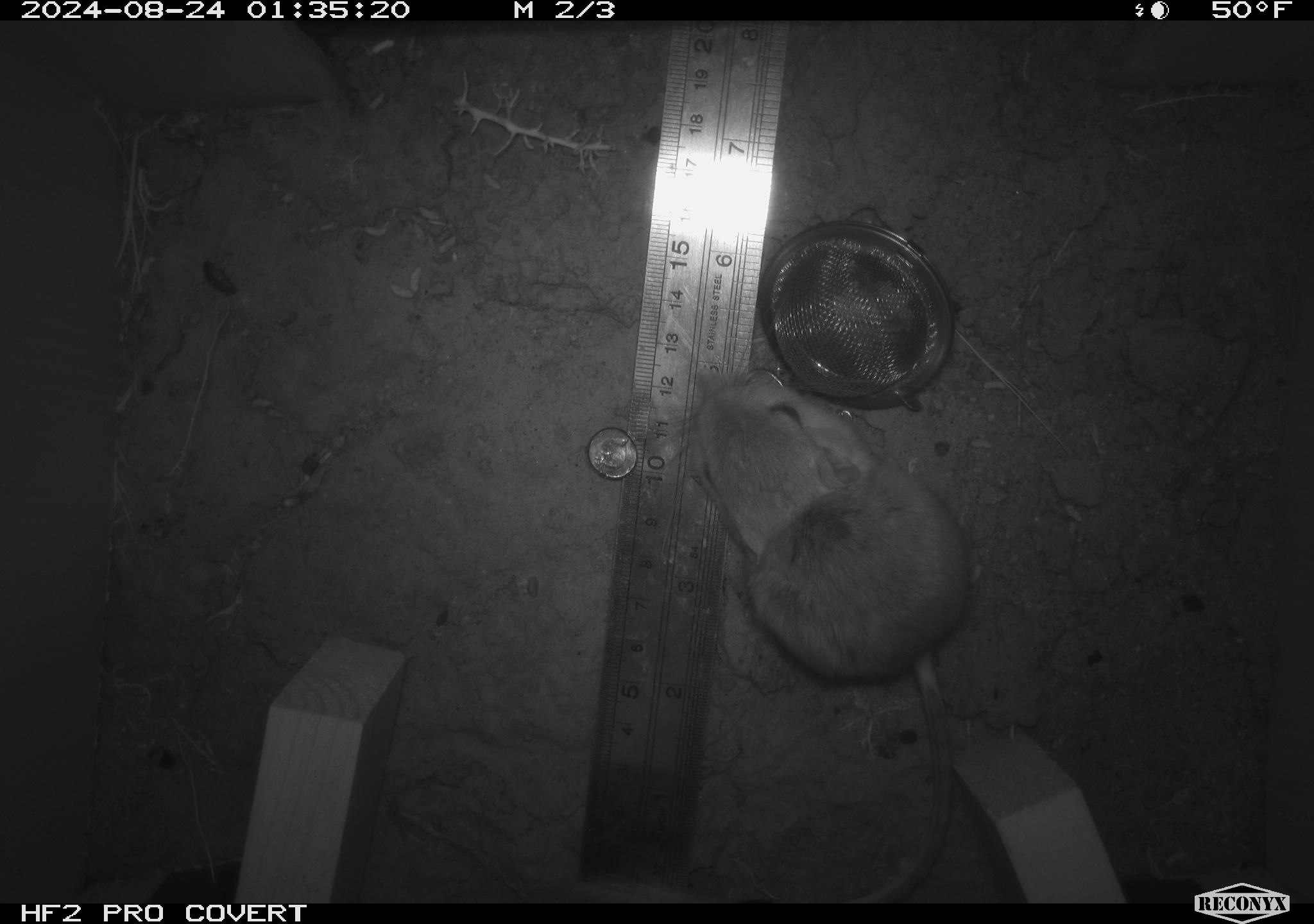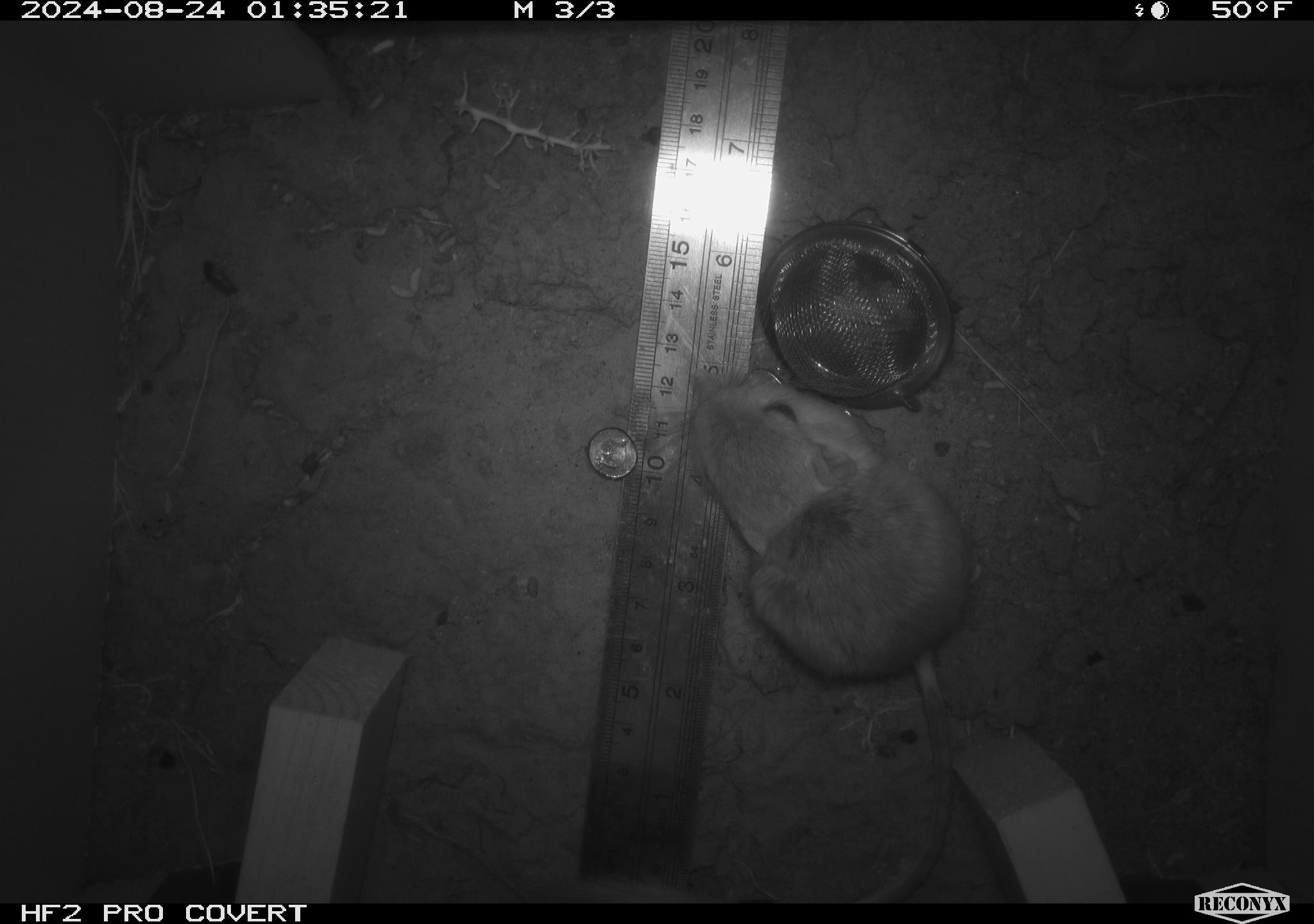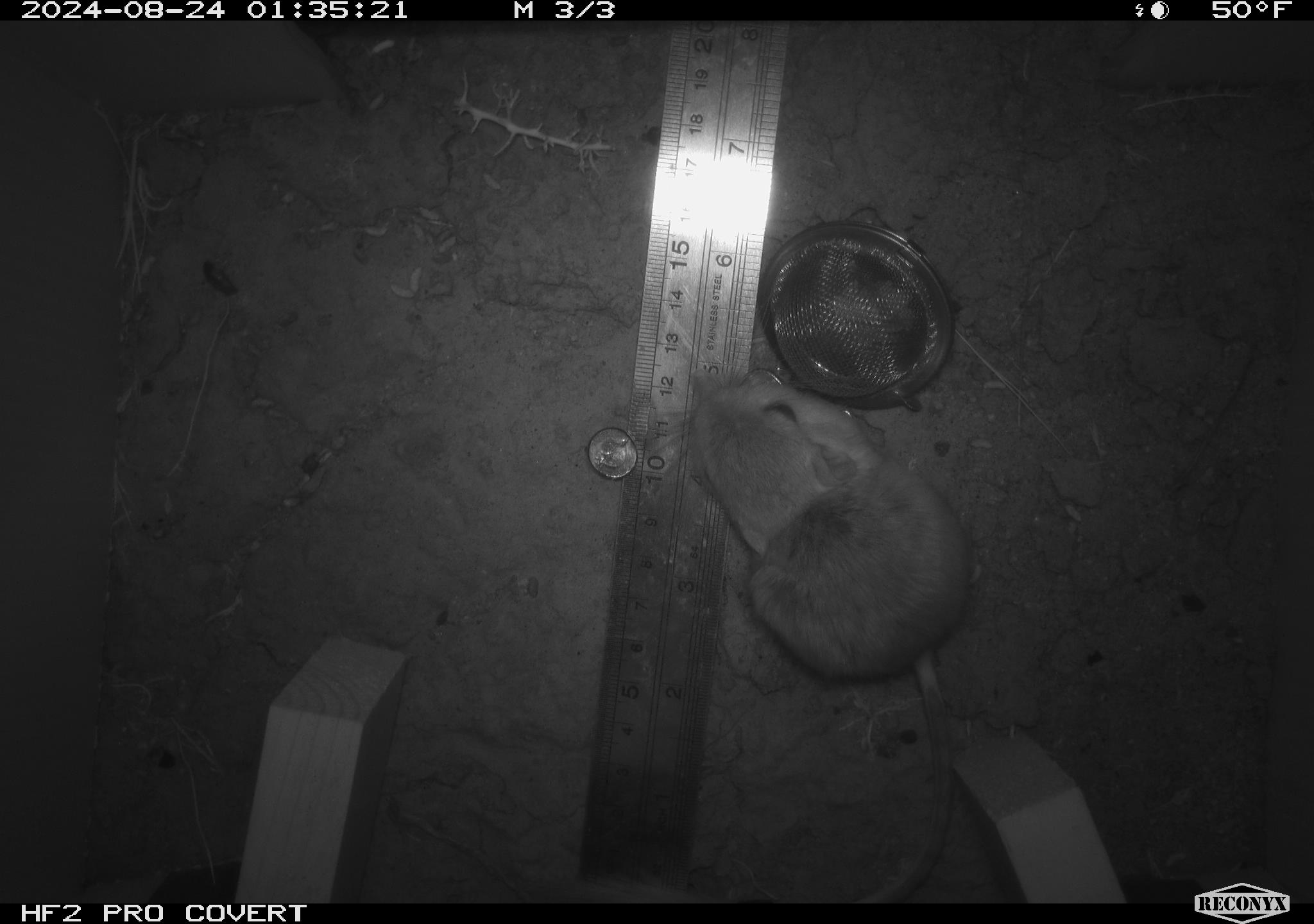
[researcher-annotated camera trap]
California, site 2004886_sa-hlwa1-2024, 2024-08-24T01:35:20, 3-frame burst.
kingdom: Animalia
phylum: Chordata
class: Mammalia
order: Rodentia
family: Heteromyidae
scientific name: Heteromyidae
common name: kangaroo rats and pocket mice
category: heteromyidae family